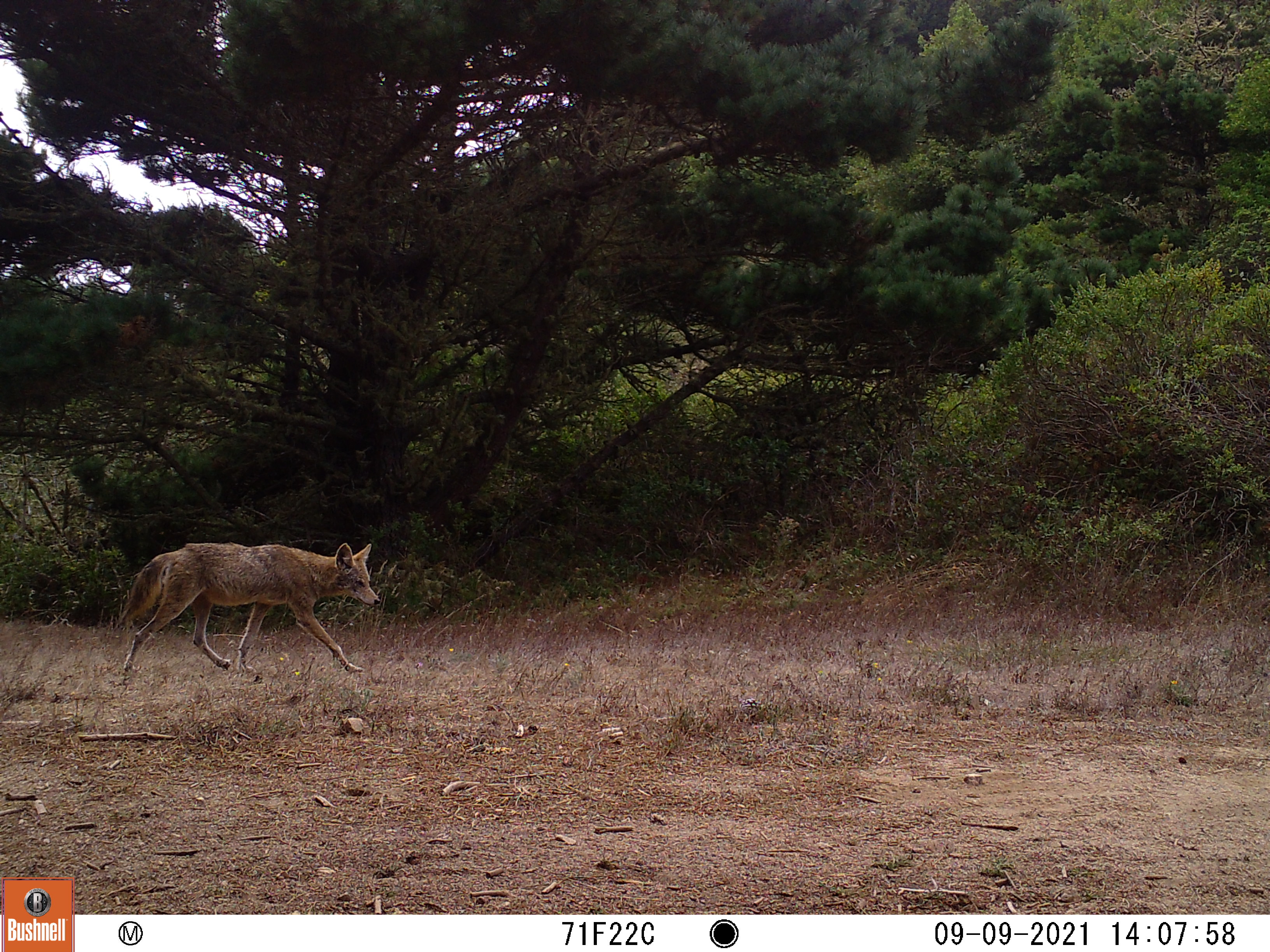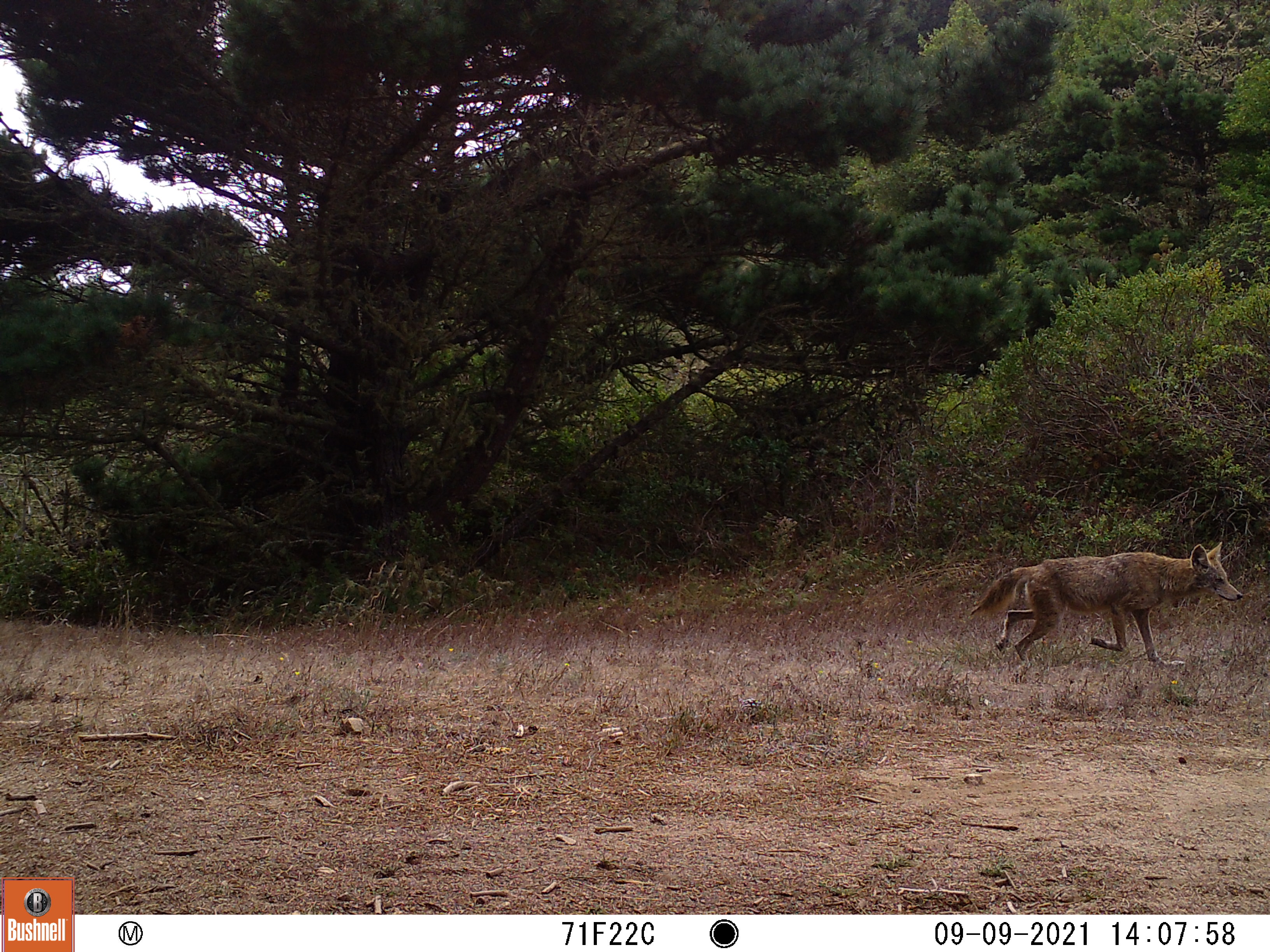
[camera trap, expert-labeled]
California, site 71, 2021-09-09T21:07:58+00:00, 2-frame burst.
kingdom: Animalia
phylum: Chordata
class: Mammalia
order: Carnivora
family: Canidae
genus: Canis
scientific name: Canis latrans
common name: coyote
Coyote (Canis latrans).